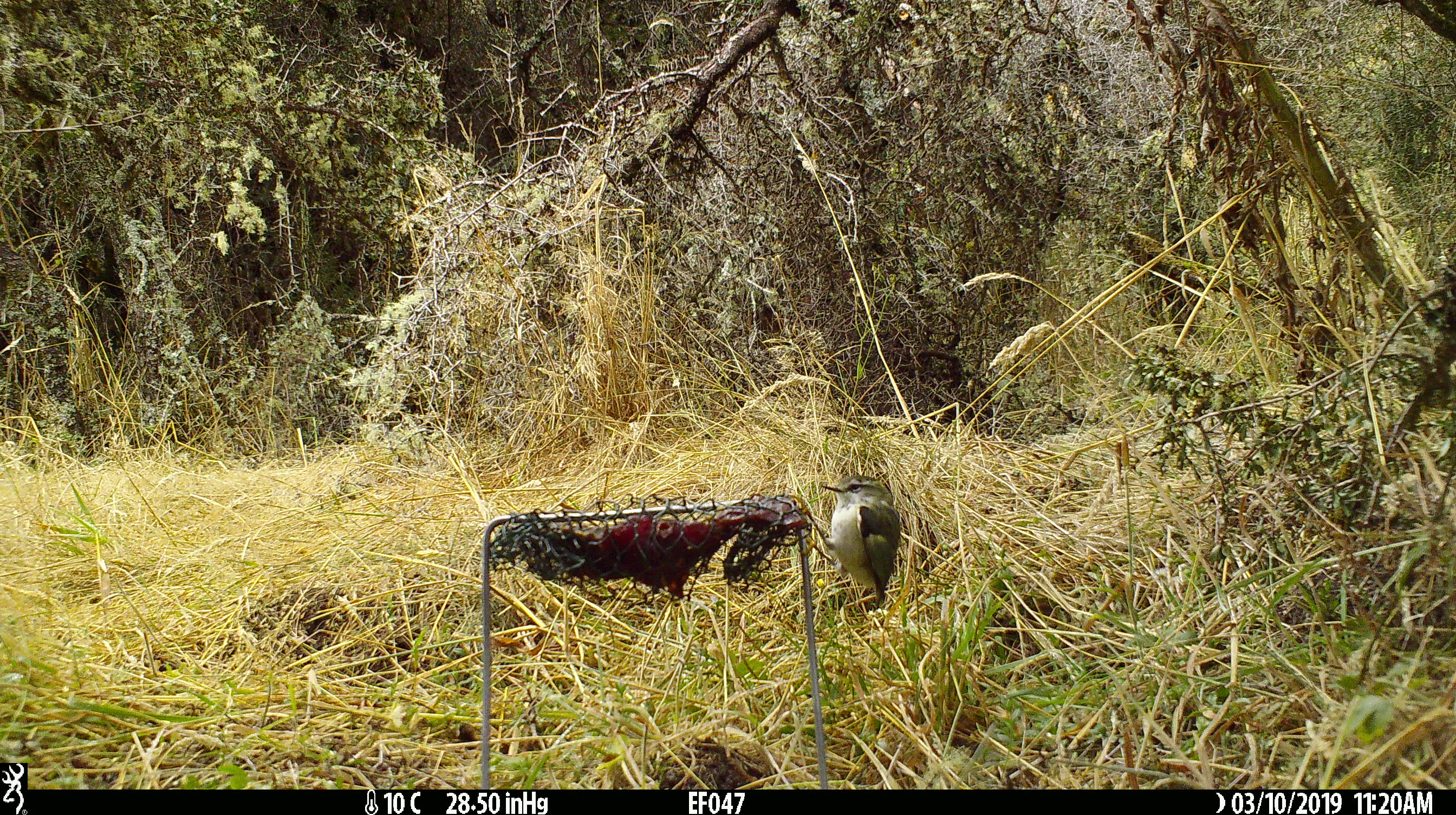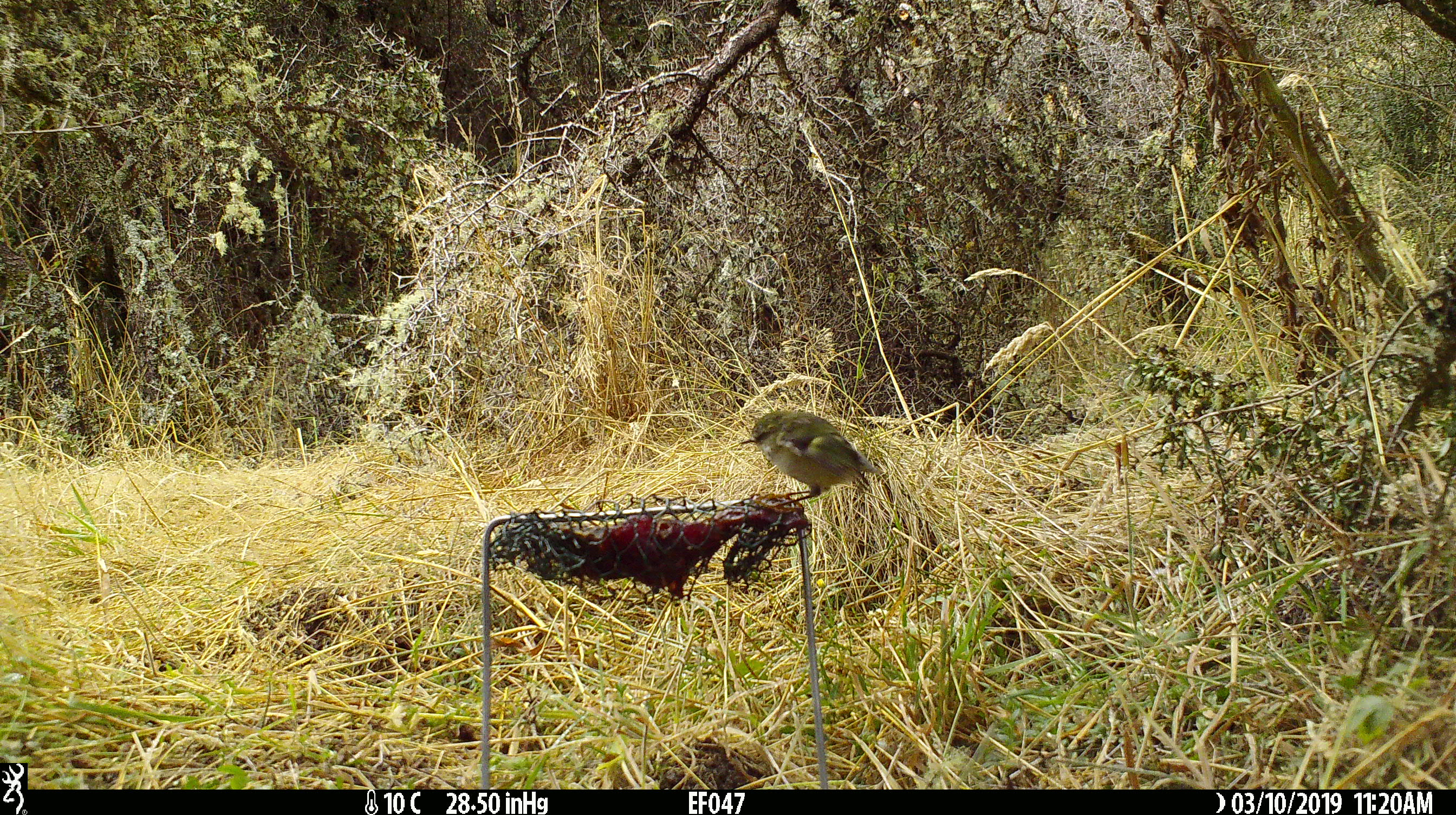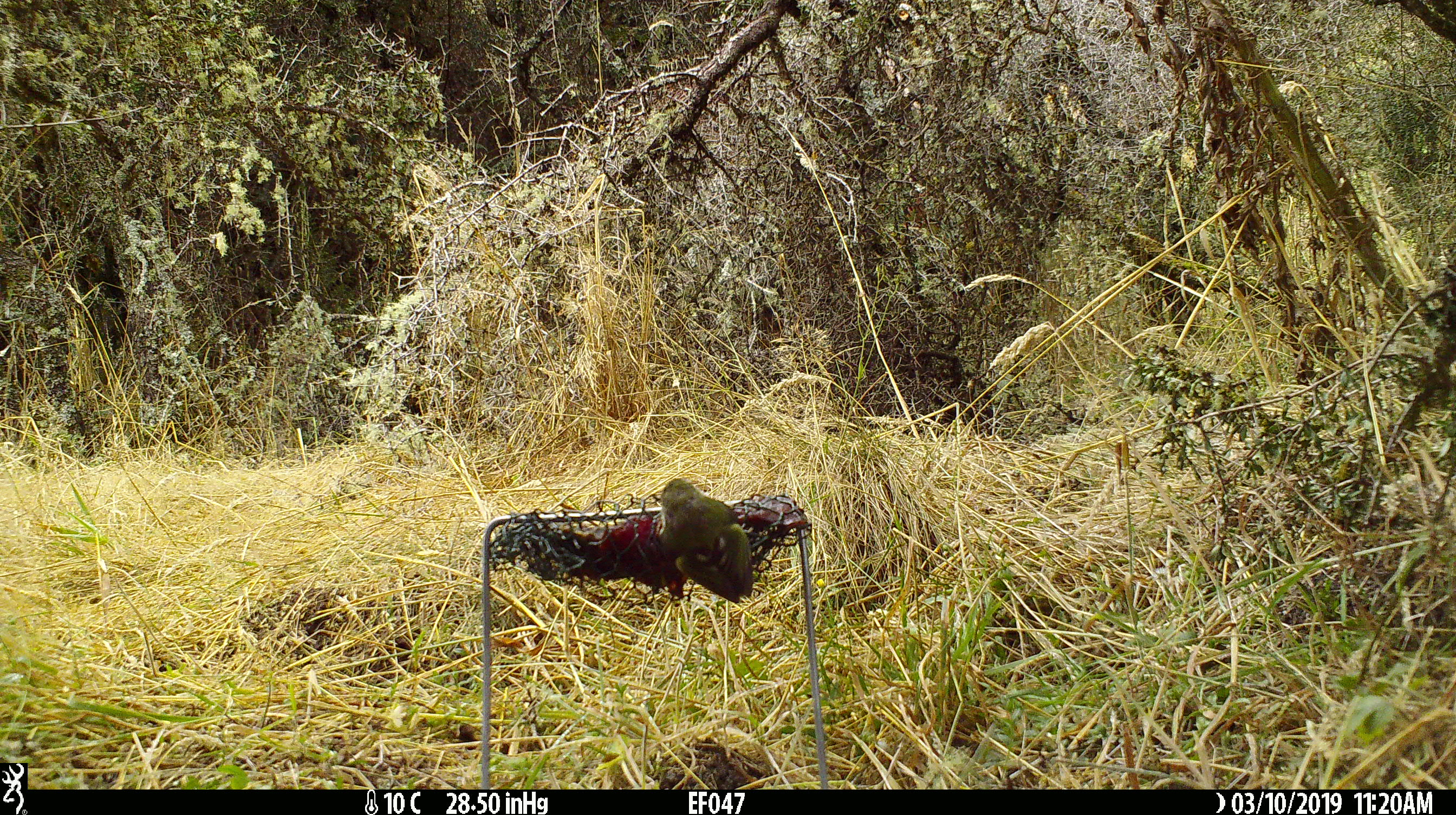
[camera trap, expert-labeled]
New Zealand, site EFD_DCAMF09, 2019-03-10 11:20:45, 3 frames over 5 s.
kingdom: Animalia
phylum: Chordata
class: Aves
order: Passeriformes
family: Acanthisittidae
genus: Acanthisitta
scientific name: Acanthisitta chloris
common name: rifleman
Rifleman (Acanthisitta chloris).